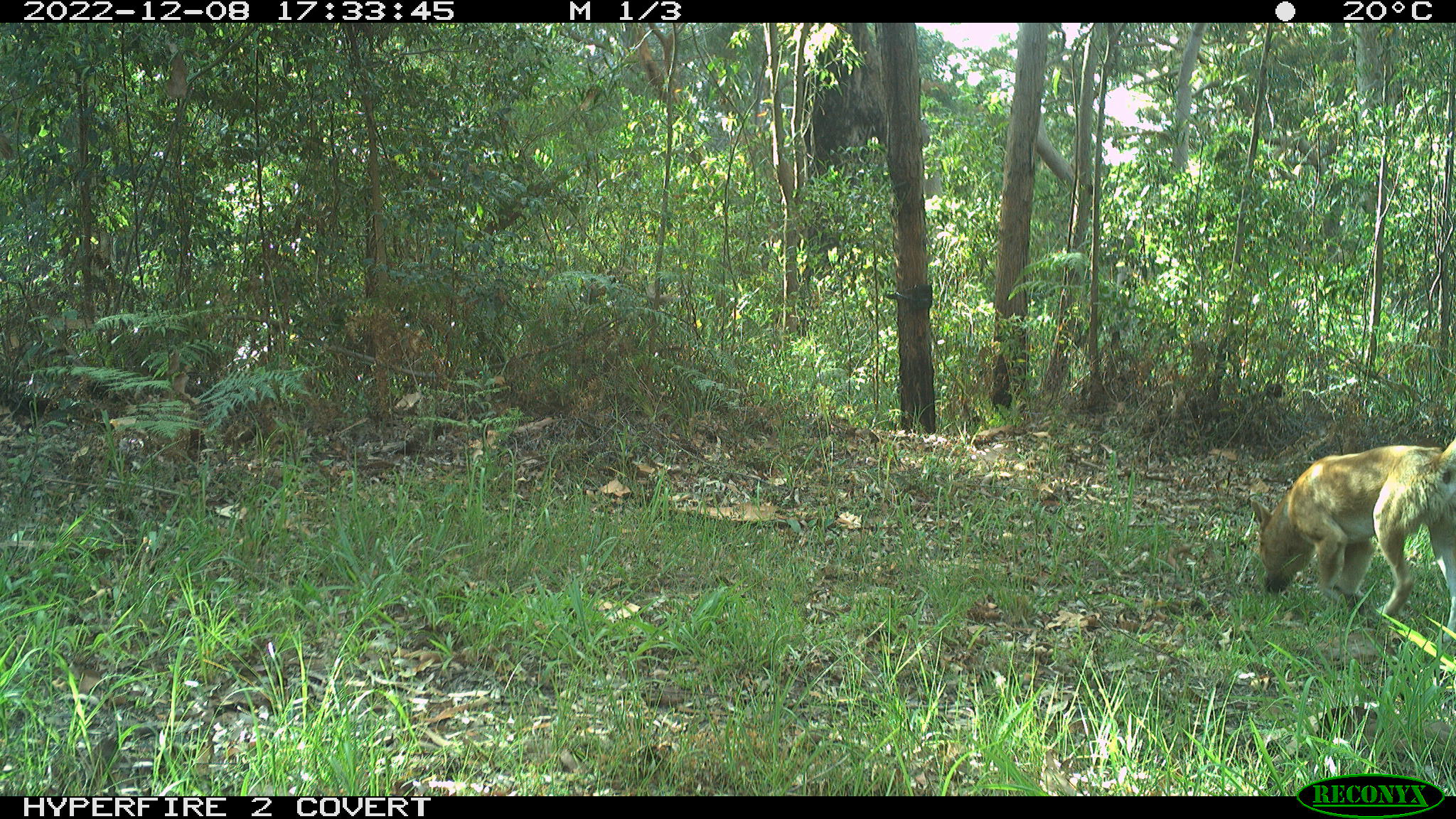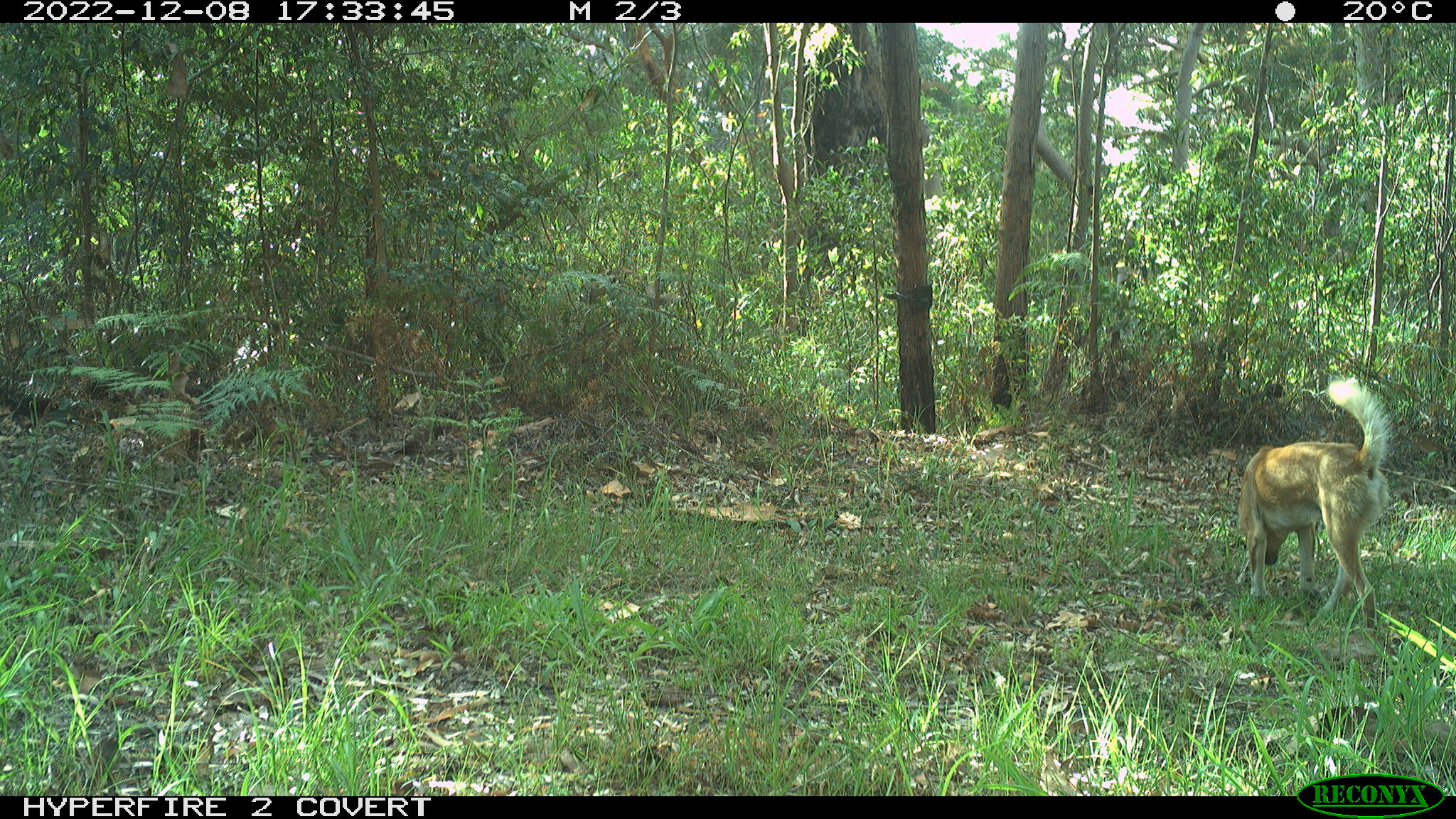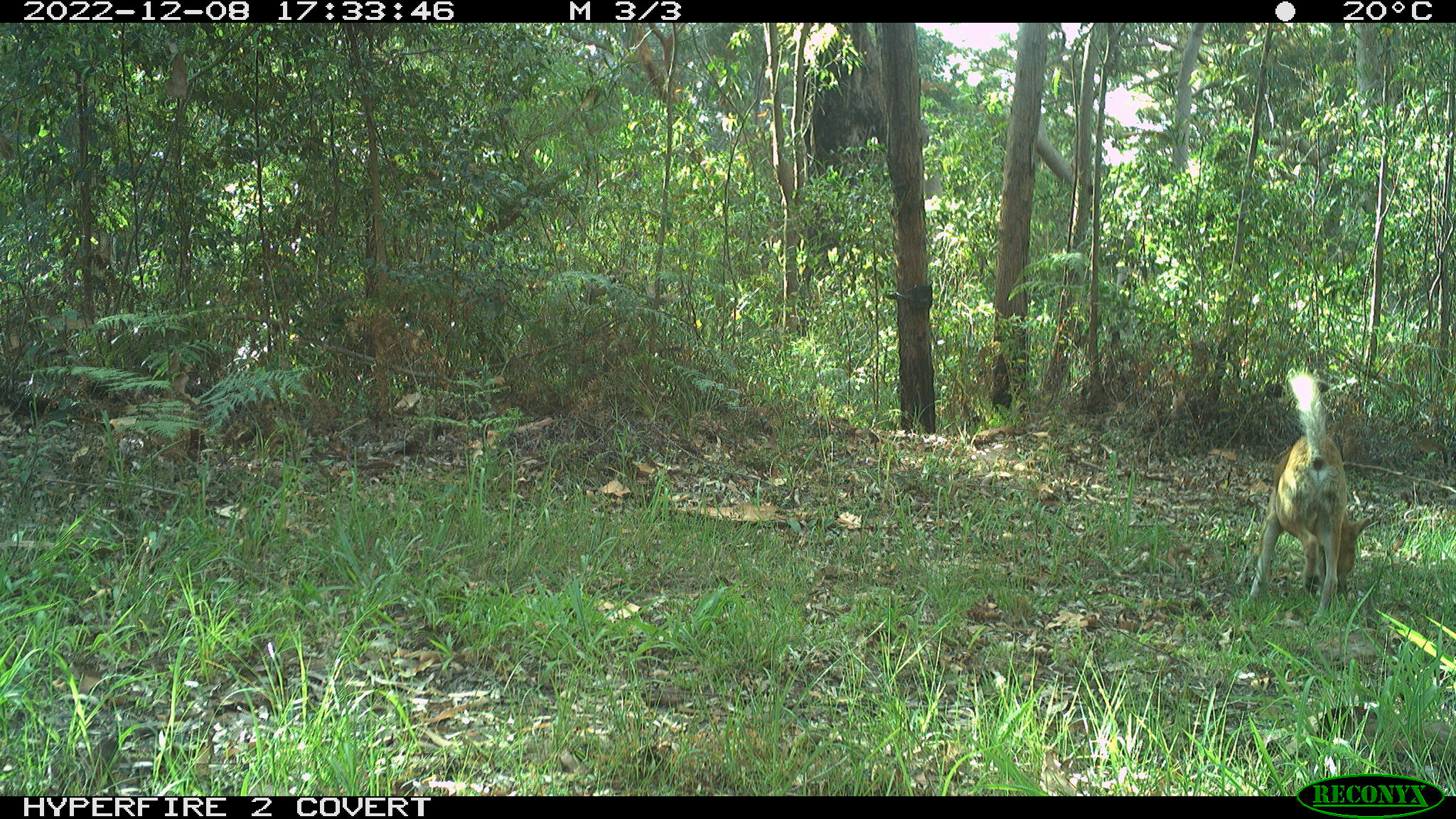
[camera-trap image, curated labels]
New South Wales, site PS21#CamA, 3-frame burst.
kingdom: Animalia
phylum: Chordata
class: Mammalia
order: Carnivora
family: Canidae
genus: Canis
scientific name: Canis familiaris dingo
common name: dingo